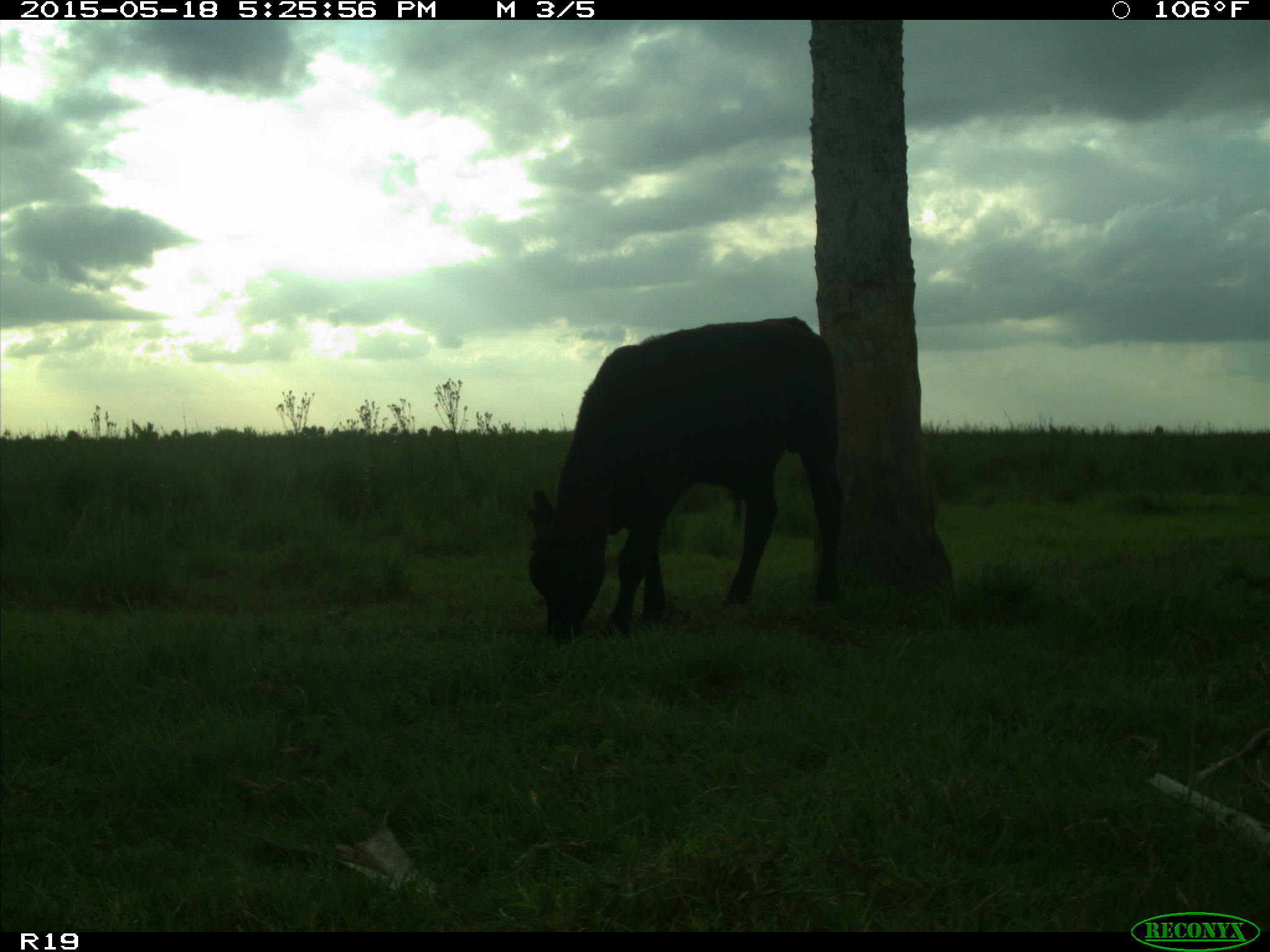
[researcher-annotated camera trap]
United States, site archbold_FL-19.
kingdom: Animalia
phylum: Chordata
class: Mammalia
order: Artiodactyla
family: Bovidae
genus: Bos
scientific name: Bos taurus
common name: domestic cow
Bos taurus (domestic cow).